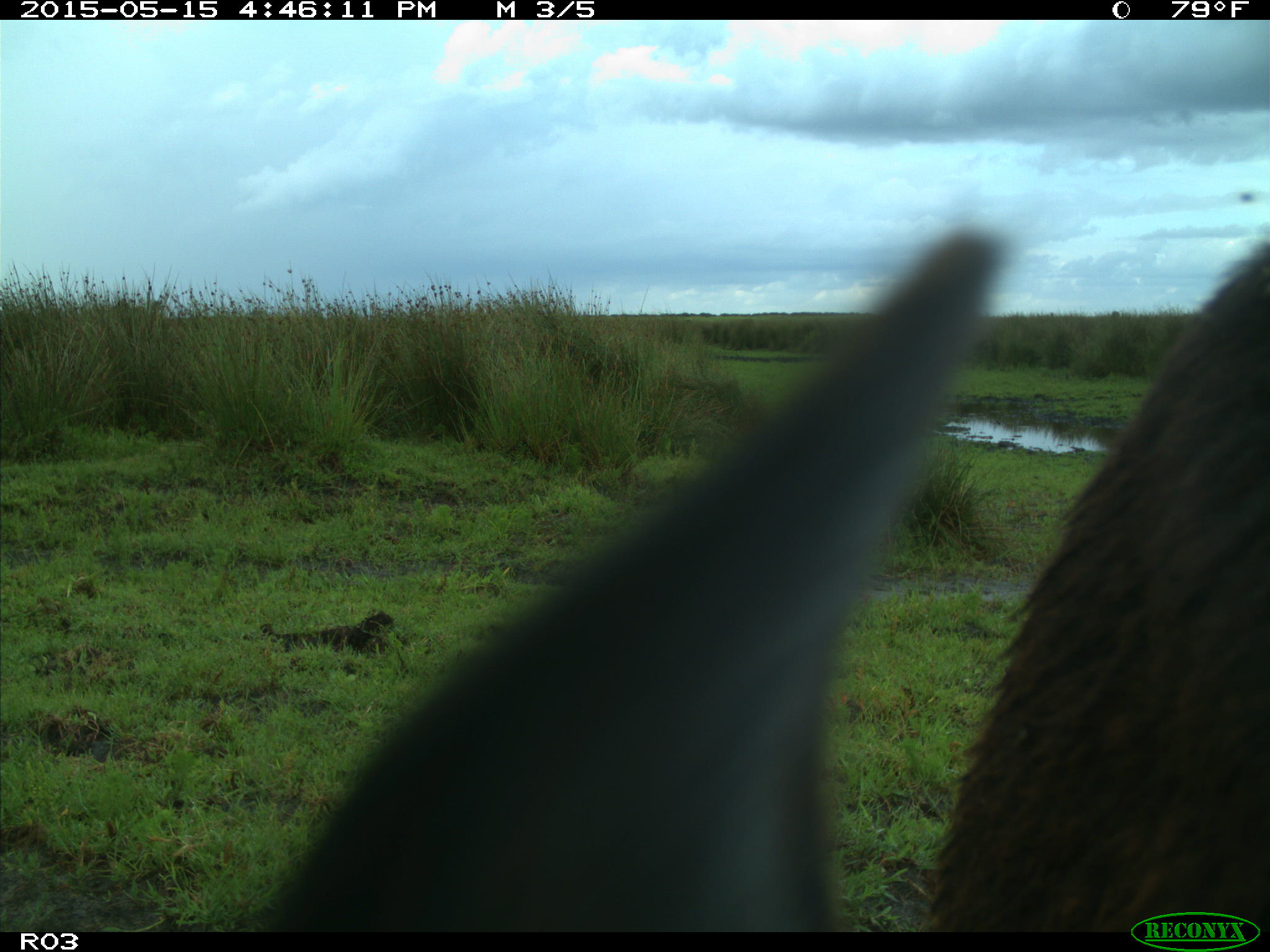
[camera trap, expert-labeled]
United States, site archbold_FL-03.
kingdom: Animalia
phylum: Chordata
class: Mammalia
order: Artiodactyla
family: Bovidae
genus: Bos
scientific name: Bos taurus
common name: domestic cow